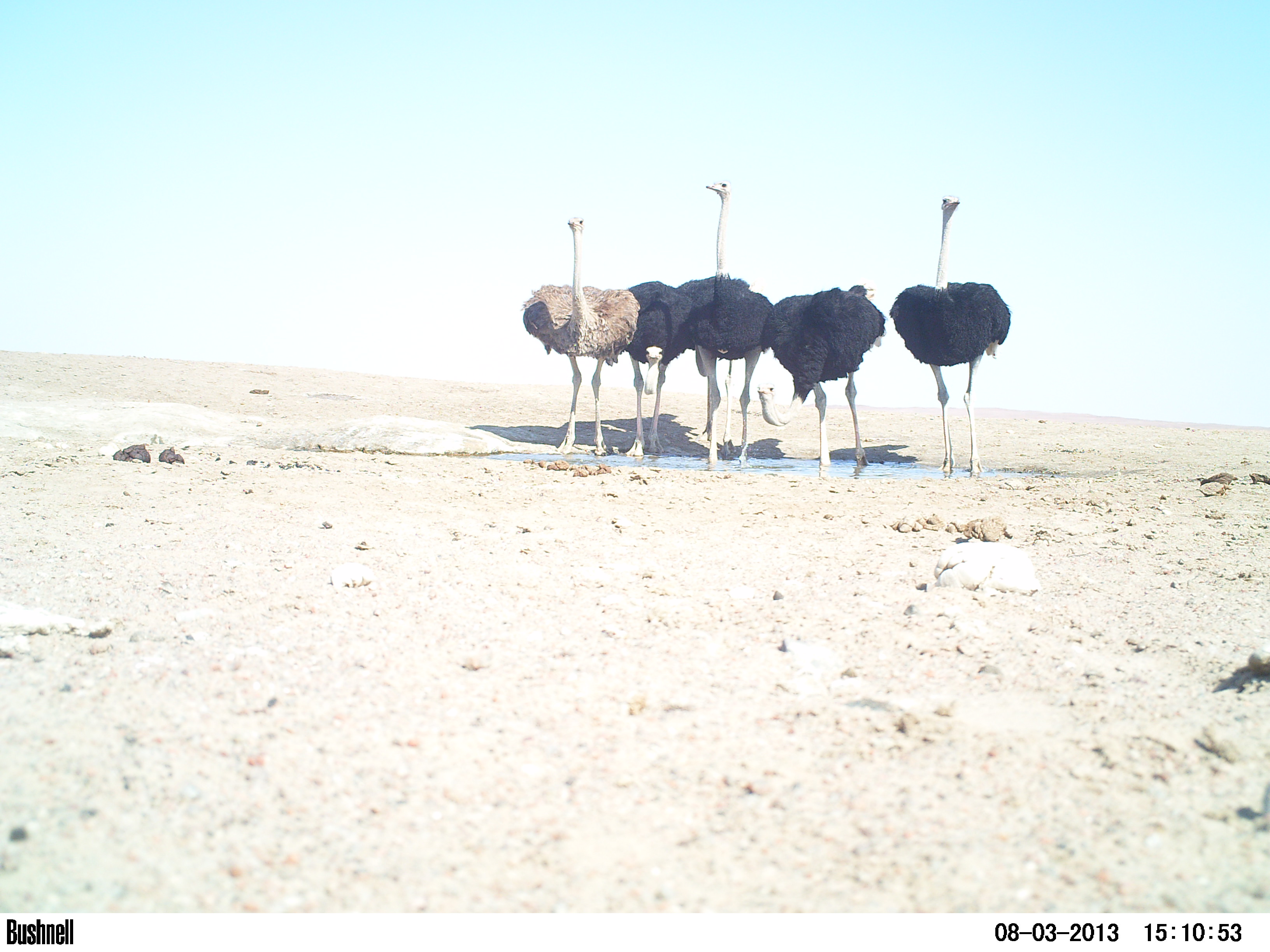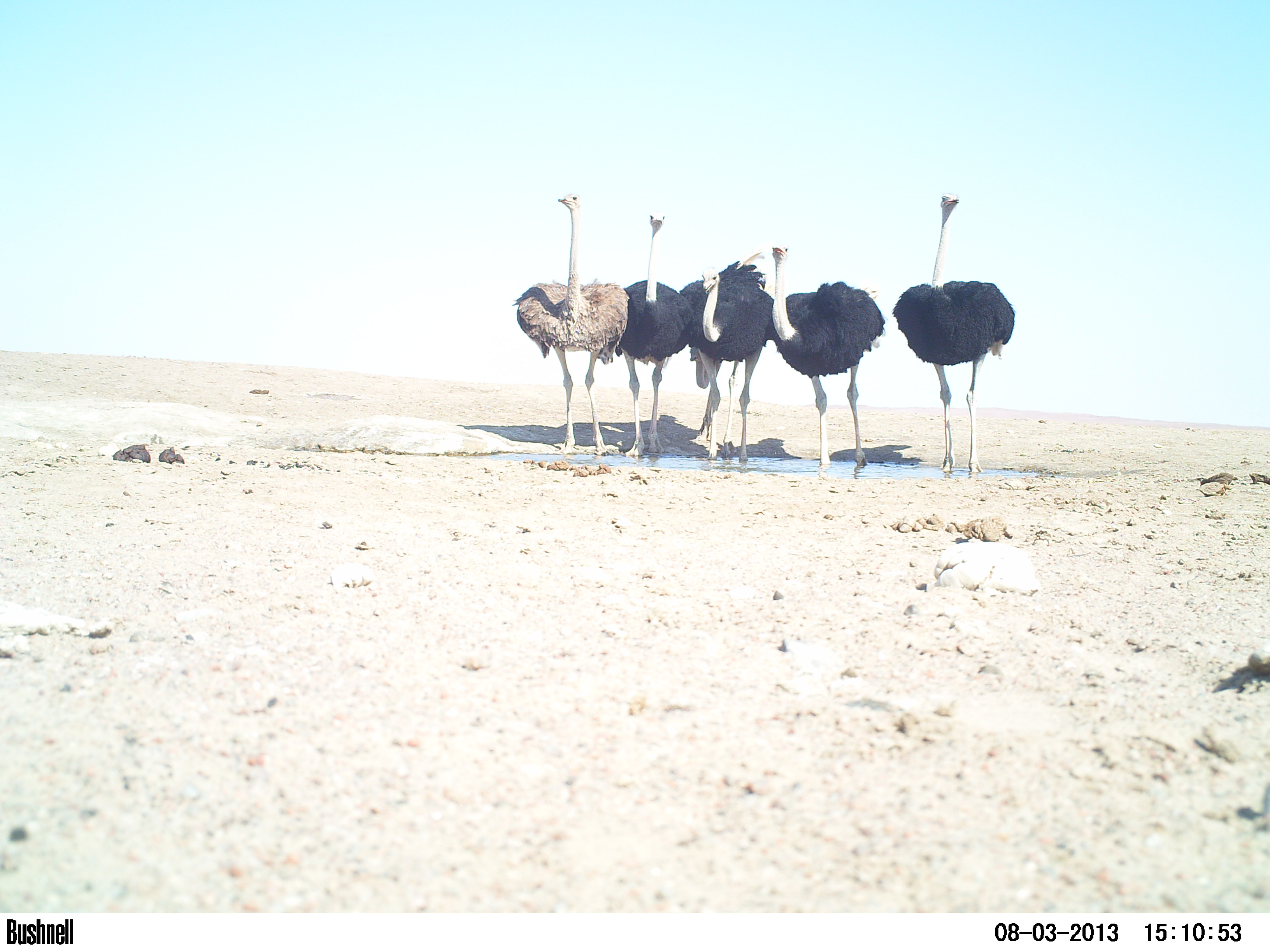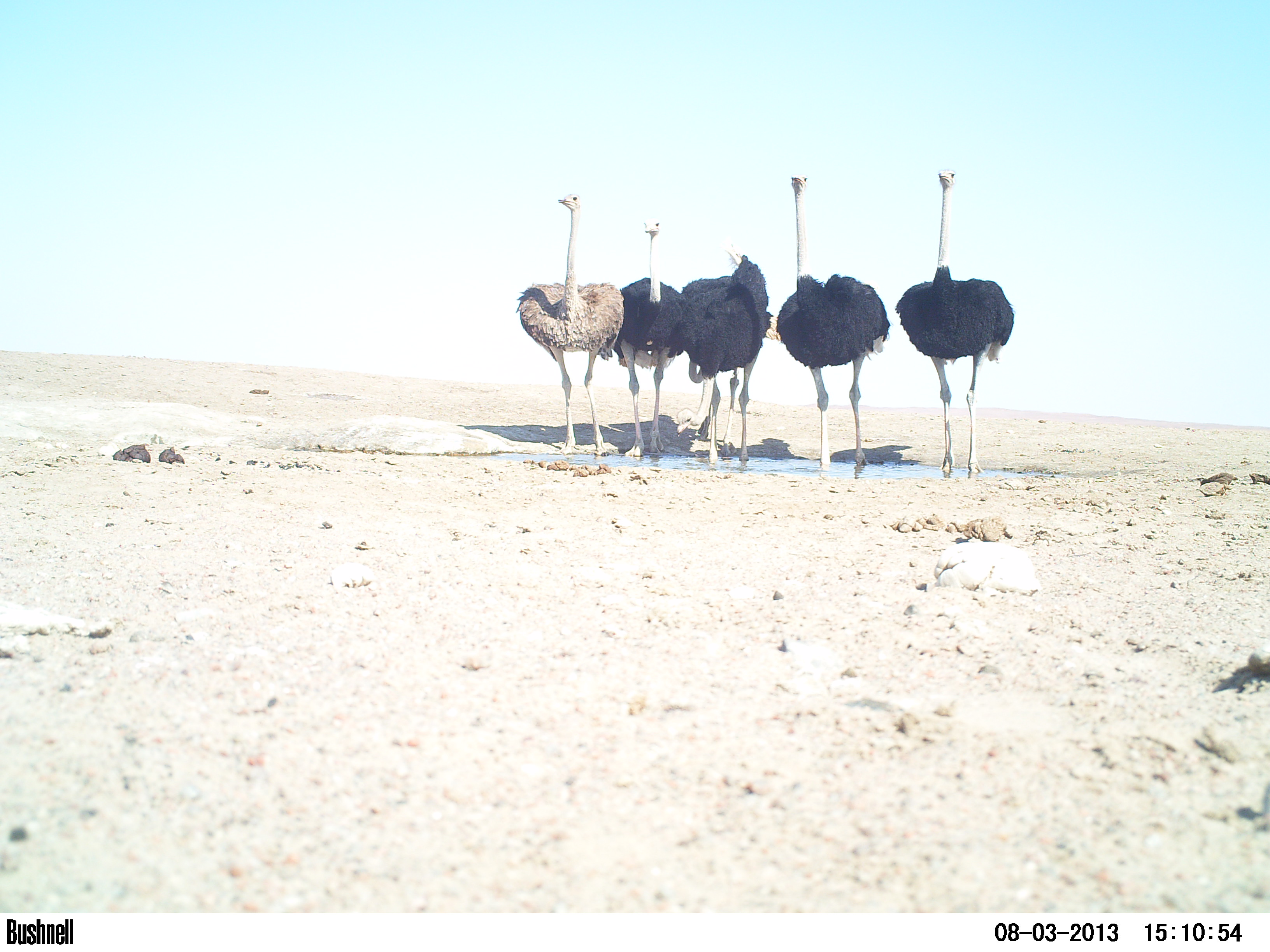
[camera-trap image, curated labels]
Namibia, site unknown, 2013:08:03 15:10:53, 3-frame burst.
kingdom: Animalia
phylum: Chordata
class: Aves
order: Struthioniformes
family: Struthionidae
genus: Struthio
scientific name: Struthio camelus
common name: common ostrich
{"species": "Struthio camelus (common ostrich)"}